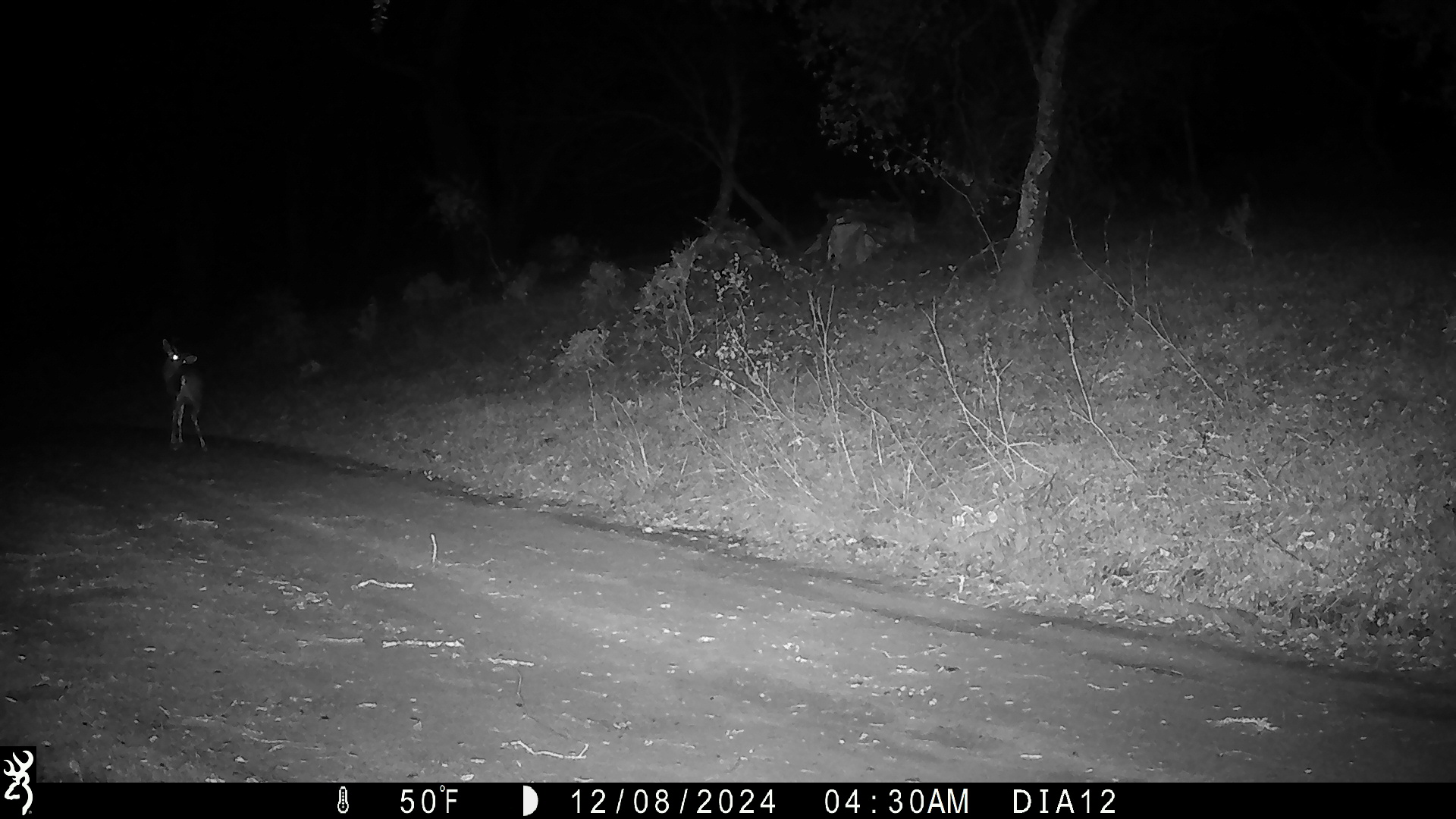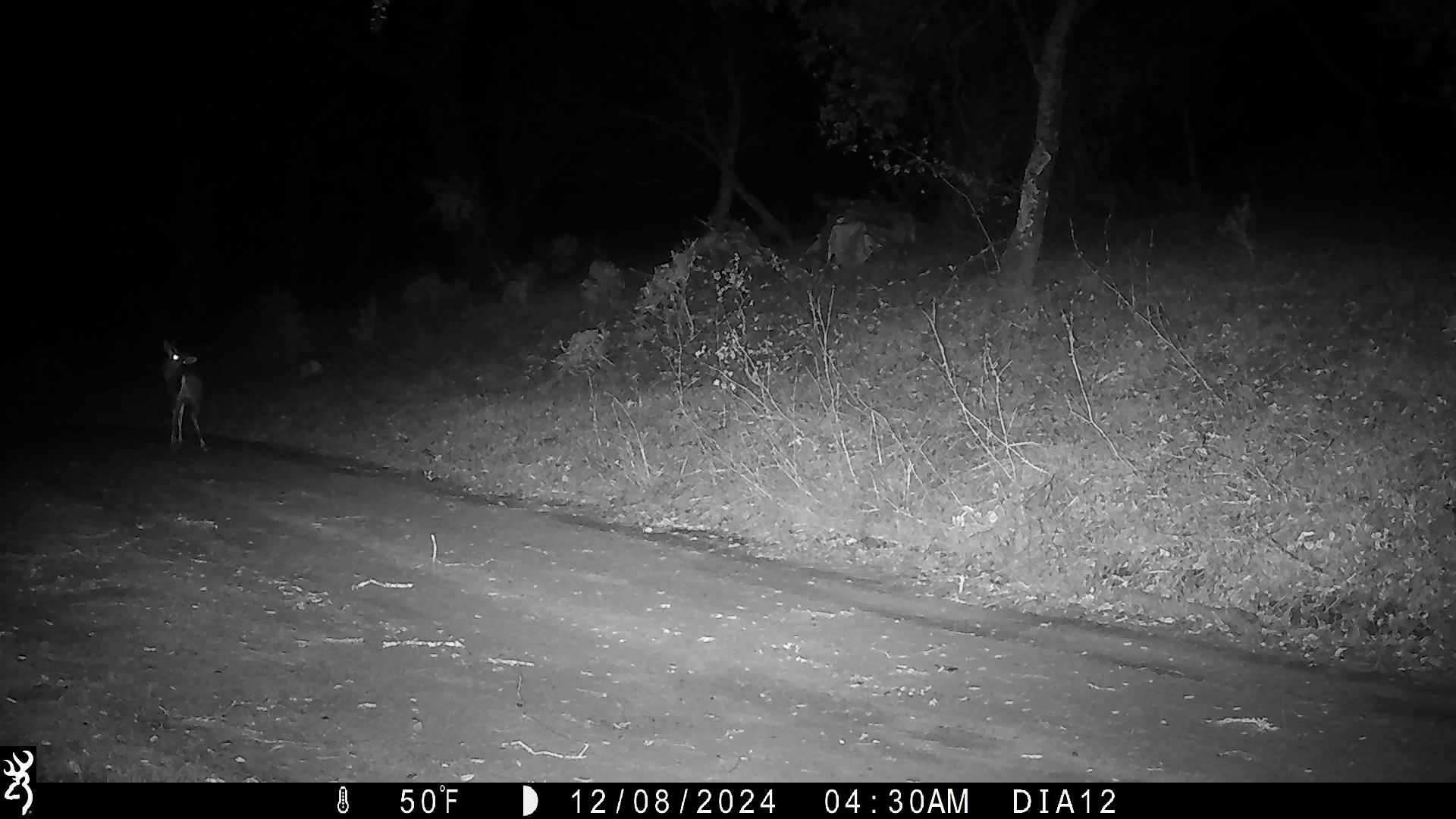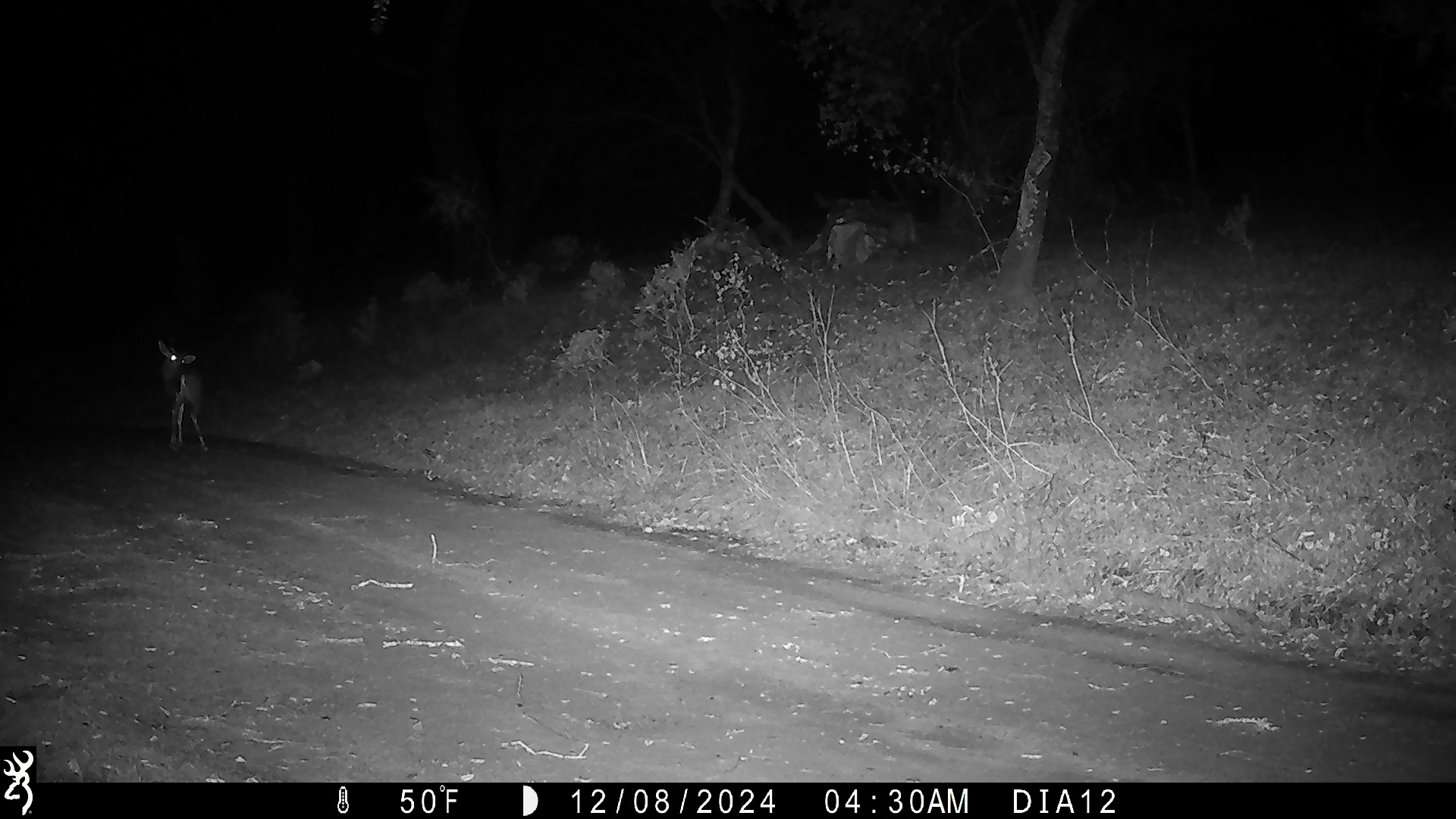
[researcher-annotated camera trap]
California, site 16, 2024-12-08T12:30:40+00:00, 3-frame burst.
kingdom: Animalia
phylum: Chordata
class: Mammalia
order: Artiodactyla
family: Cervidae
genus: Odocoileus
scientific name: Odocoileus hemionus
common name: mule deer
Mule deer (Odocoileus hemionus).